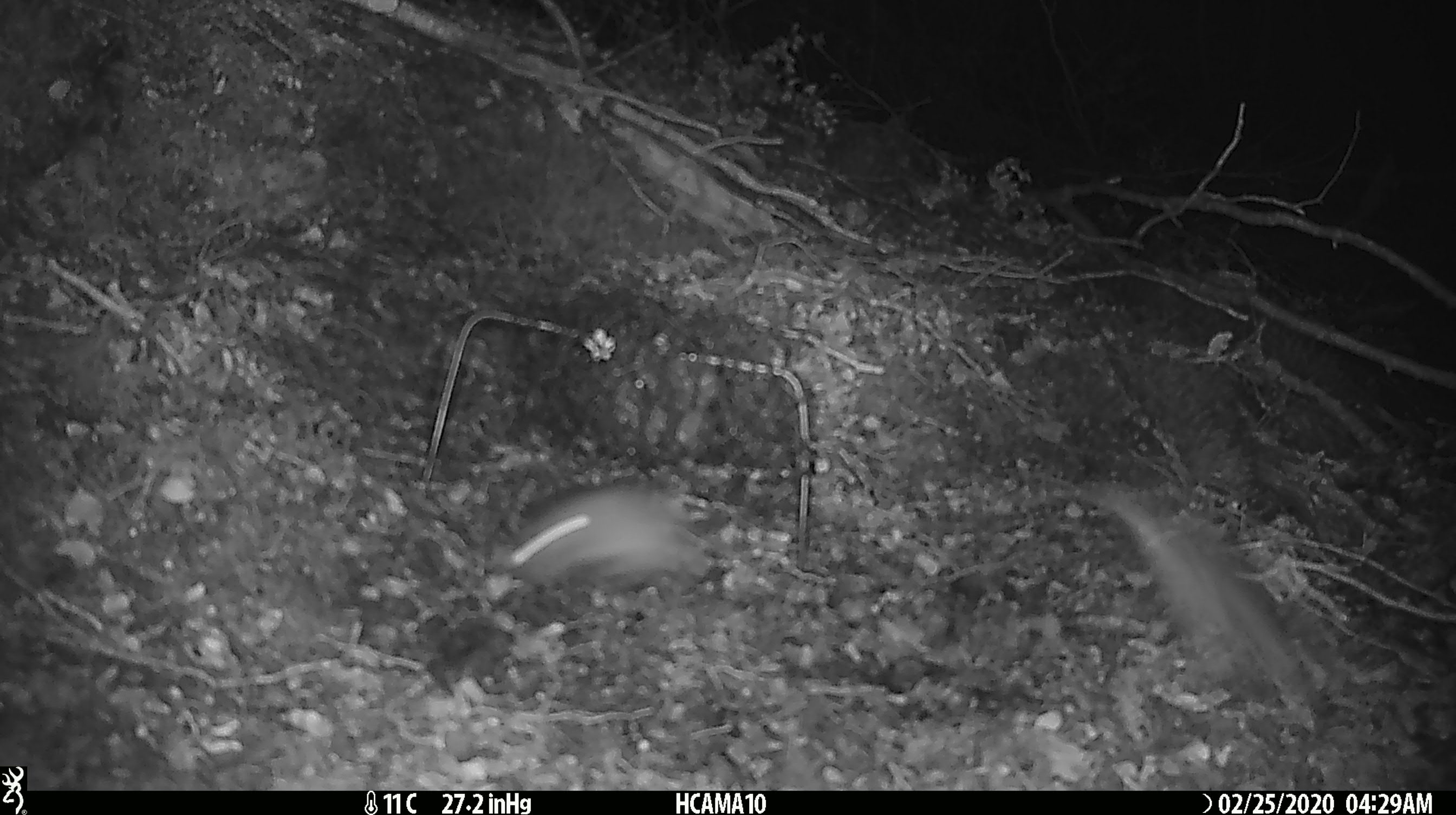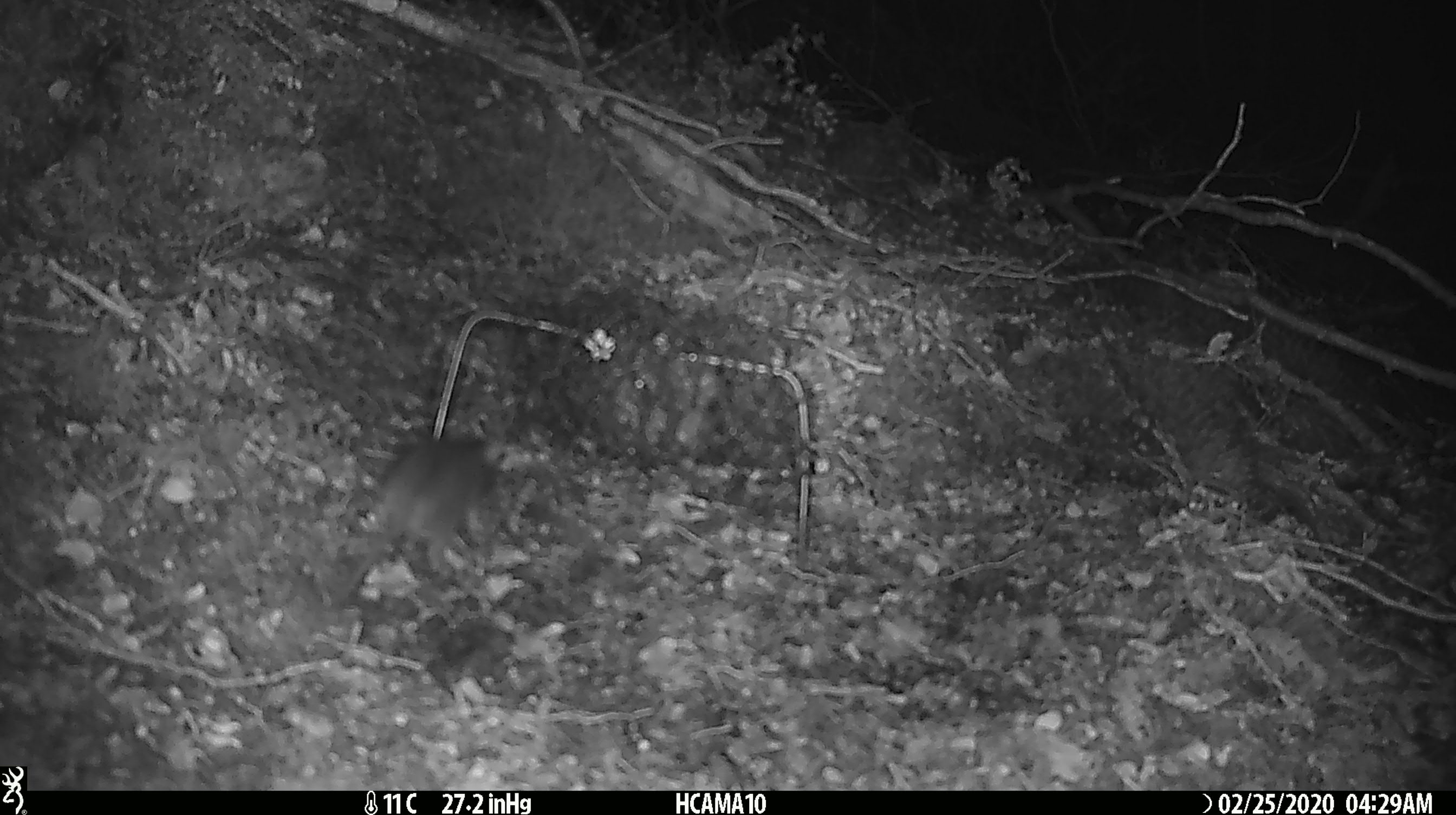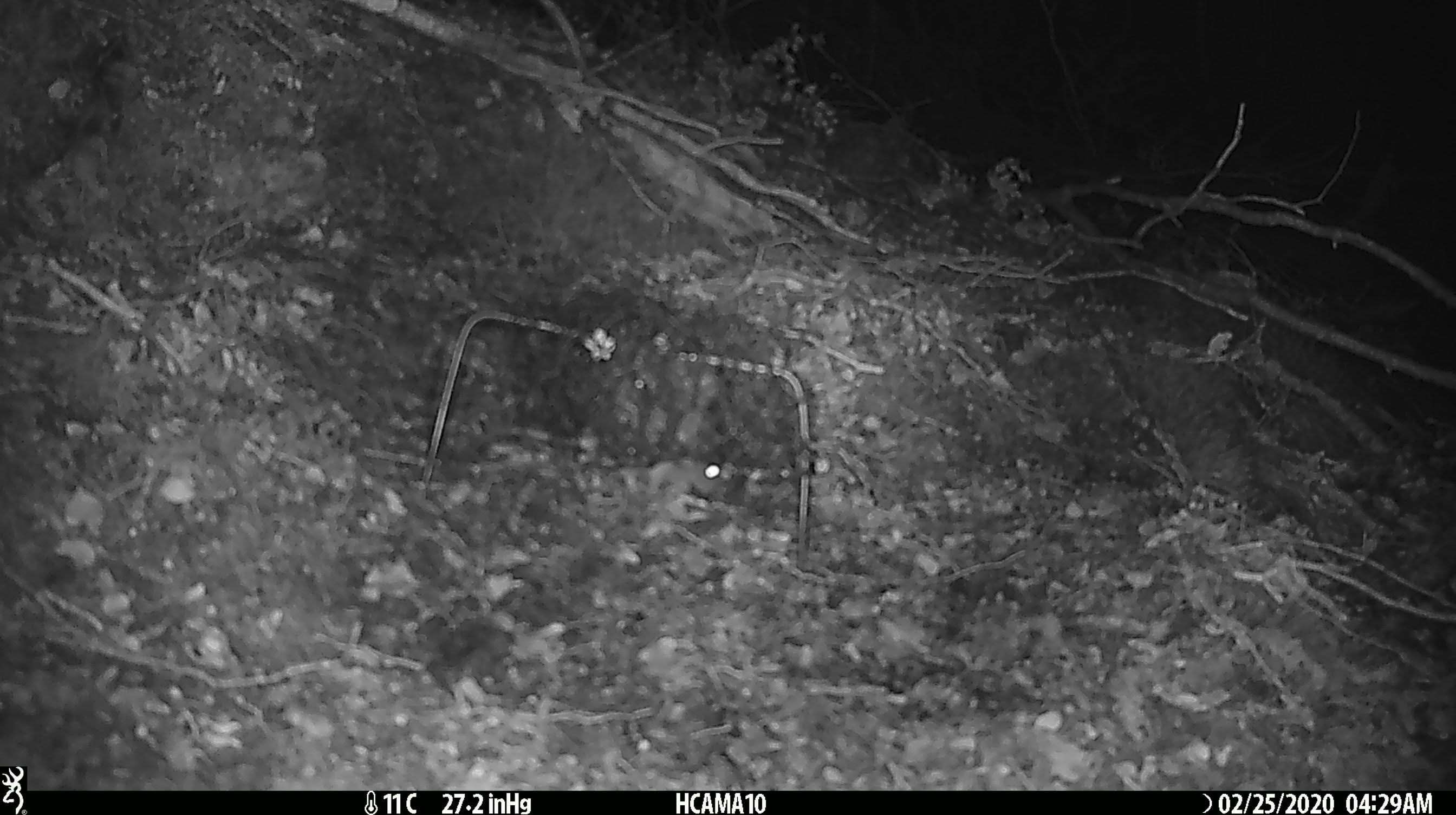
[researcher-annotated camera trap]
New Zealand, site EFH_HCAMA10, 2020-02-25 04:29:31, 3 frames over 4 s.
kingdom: Animalia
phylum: Chordata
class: Mammalia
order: Rodentia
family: Muridae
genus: Mus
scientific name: Mus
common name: mouse